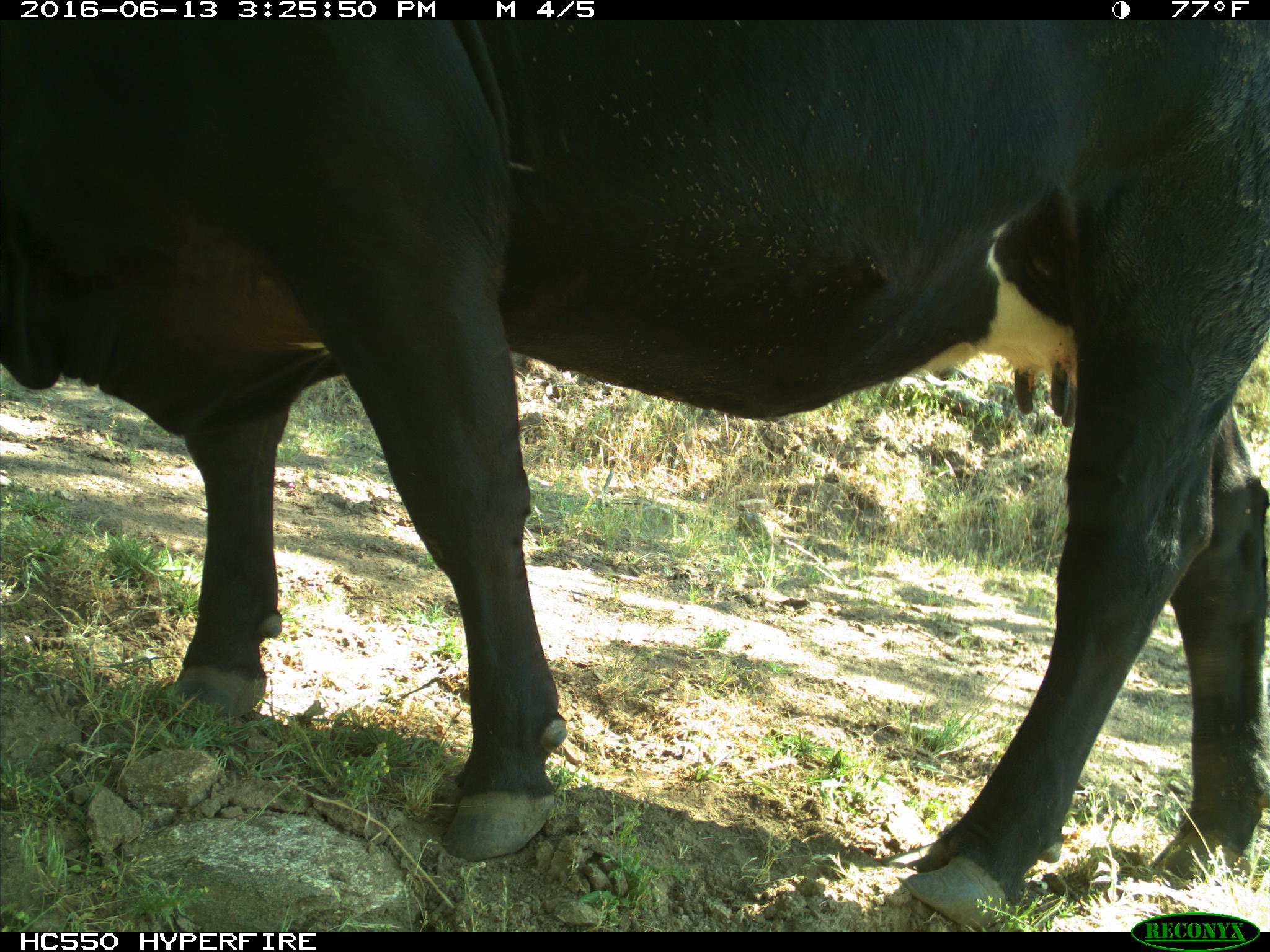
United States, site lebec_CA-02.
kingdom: Animalia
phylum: Chordata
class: Mammalia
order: Artiodactyla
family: Bovidae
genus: Bos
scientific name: Bos taurus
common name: domestic cow